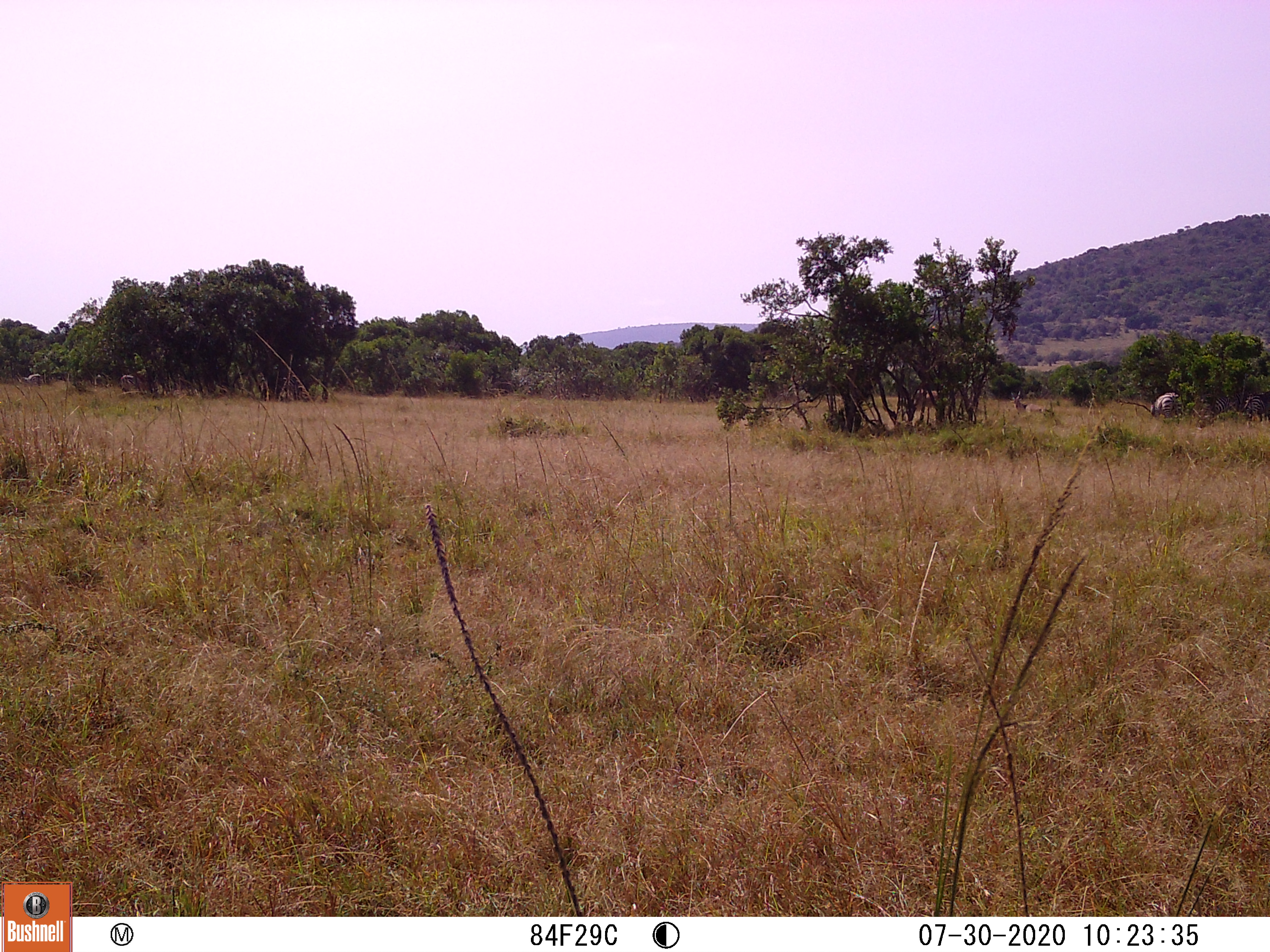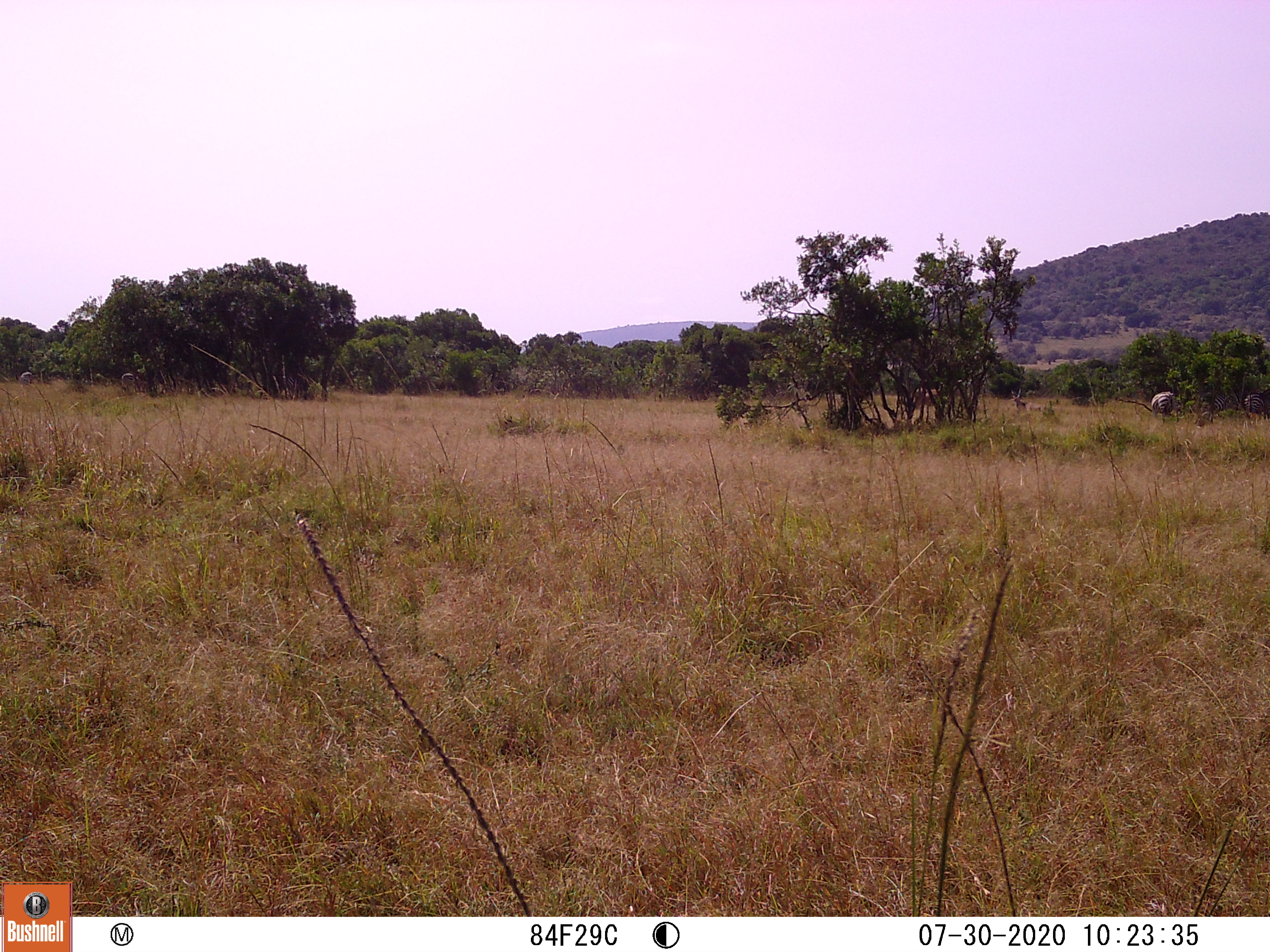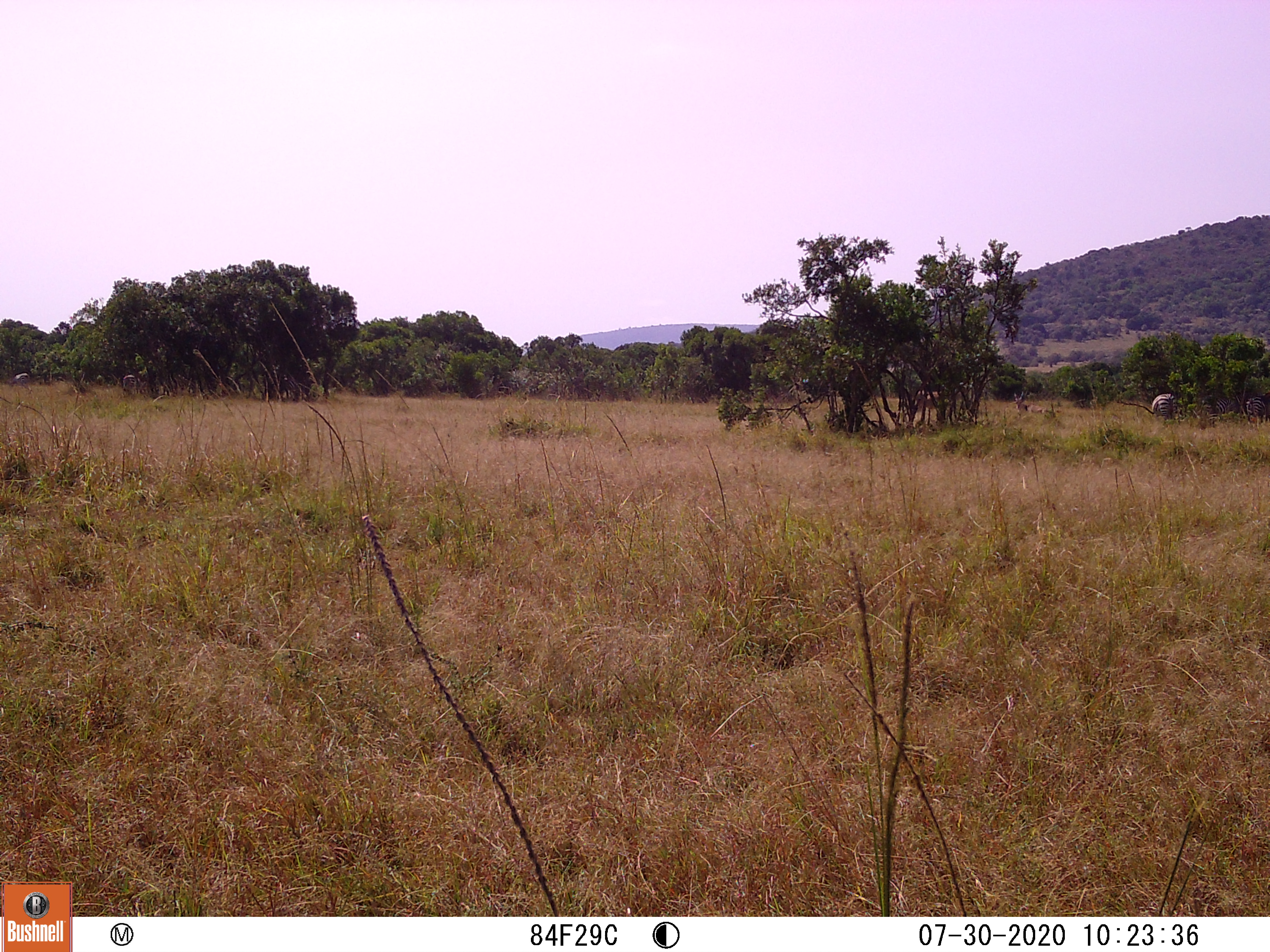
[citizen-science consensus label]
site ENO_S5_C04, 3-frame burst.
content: unidentified animal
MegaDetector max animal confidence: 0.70